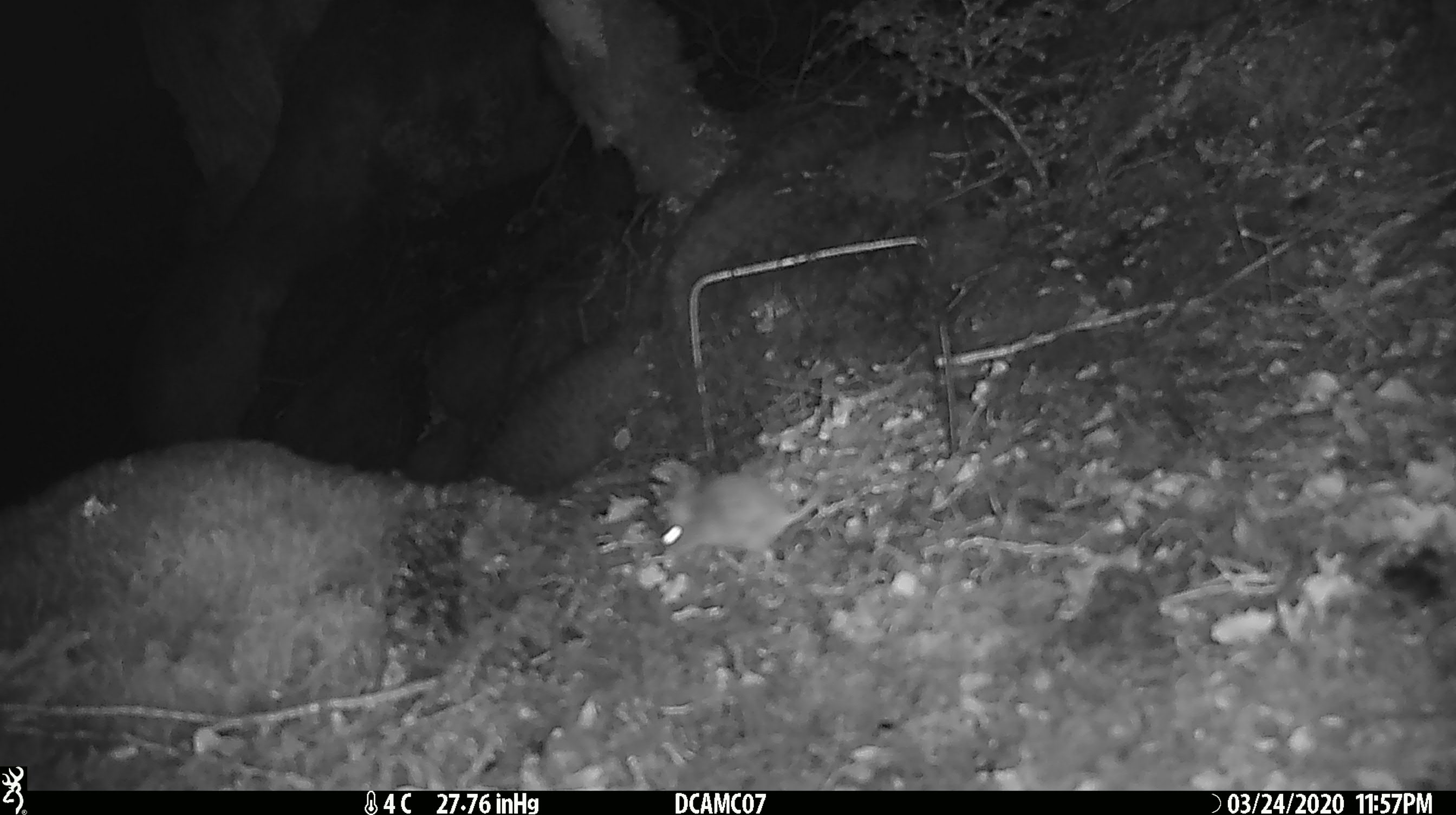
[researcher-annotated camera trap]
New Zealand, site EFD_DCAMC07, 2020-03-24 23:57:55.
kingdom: Animalia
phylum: Chordata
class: Mammalia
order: Rodentia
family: Muridae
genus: Mus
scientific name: Mus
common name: mouse